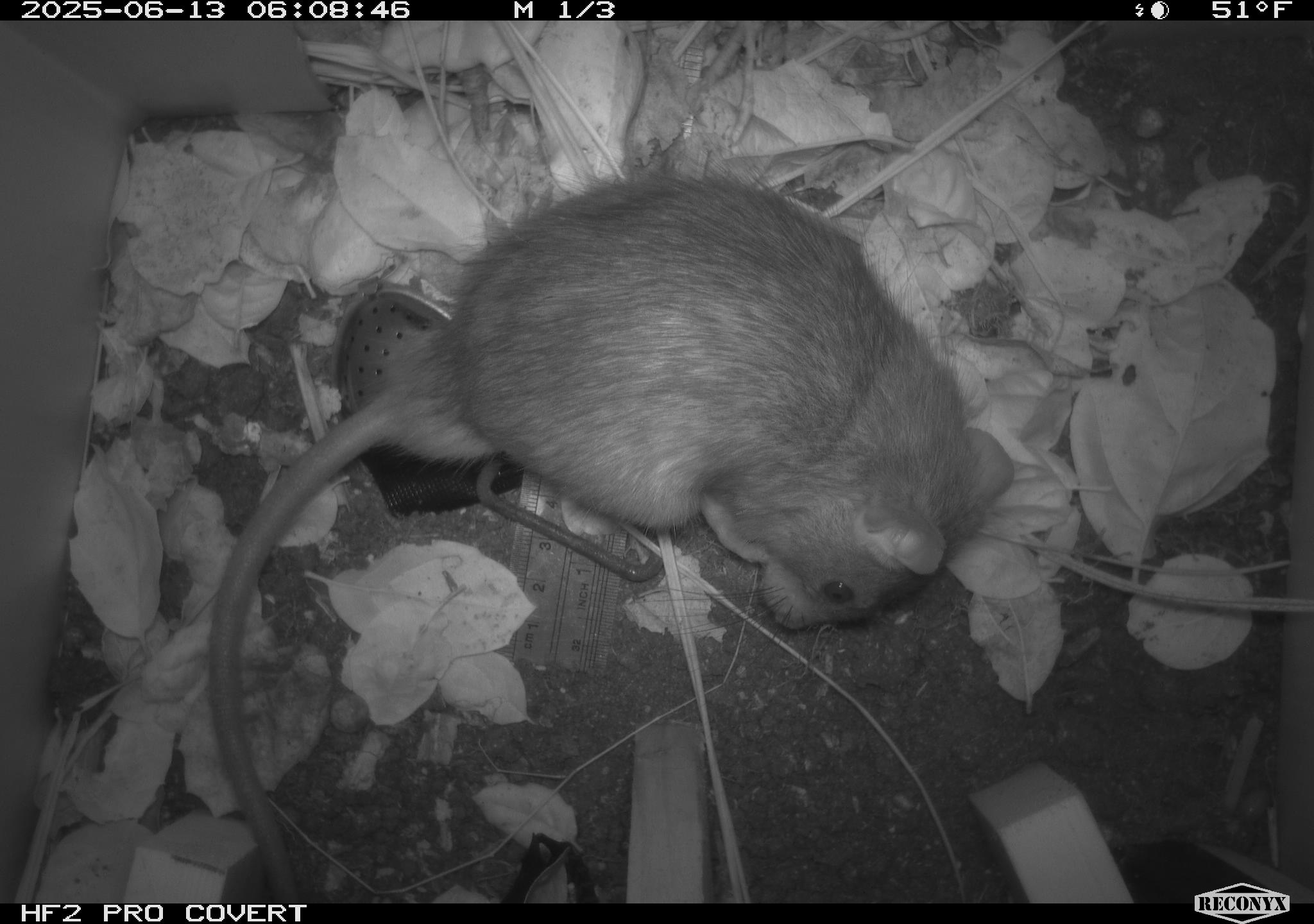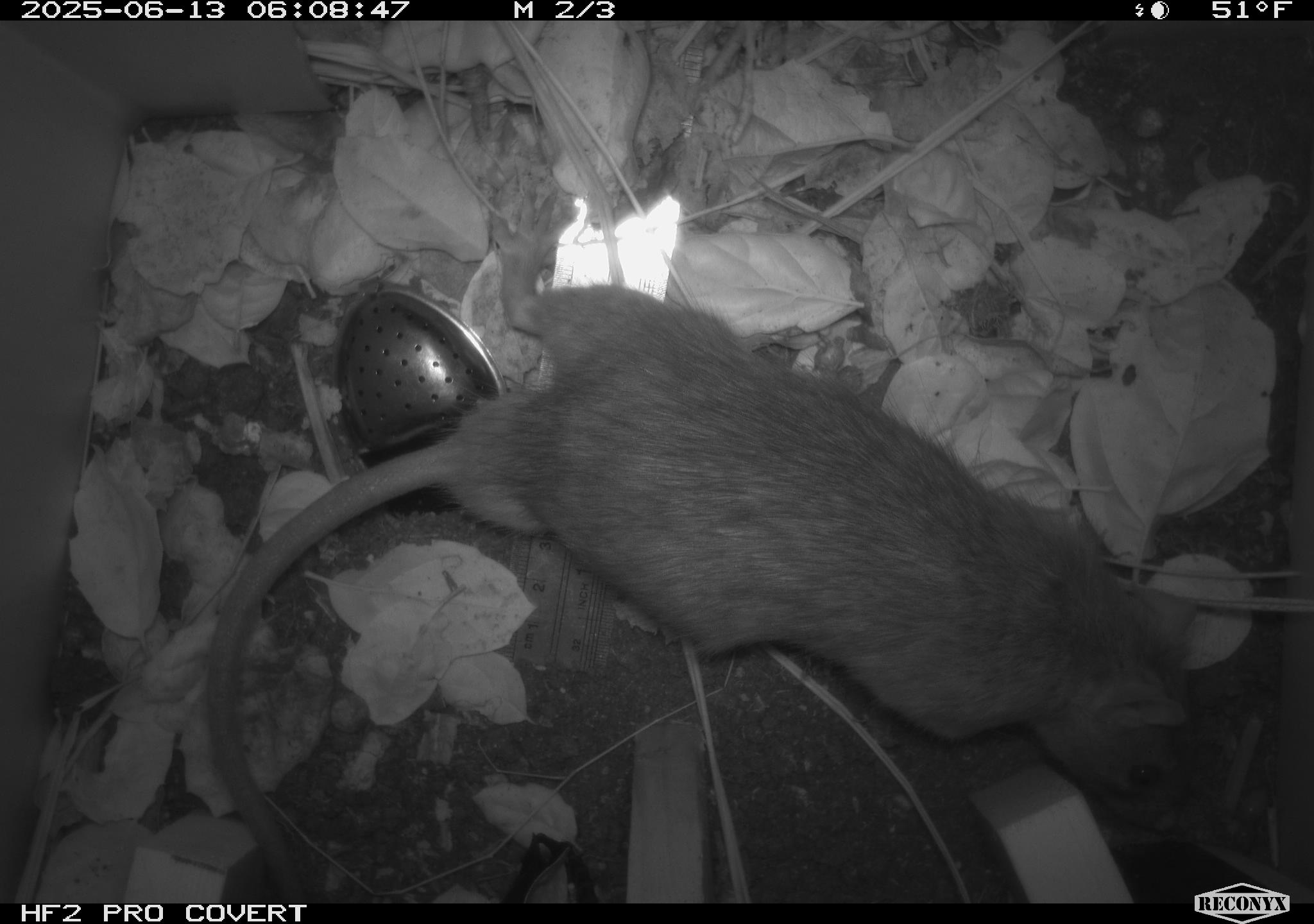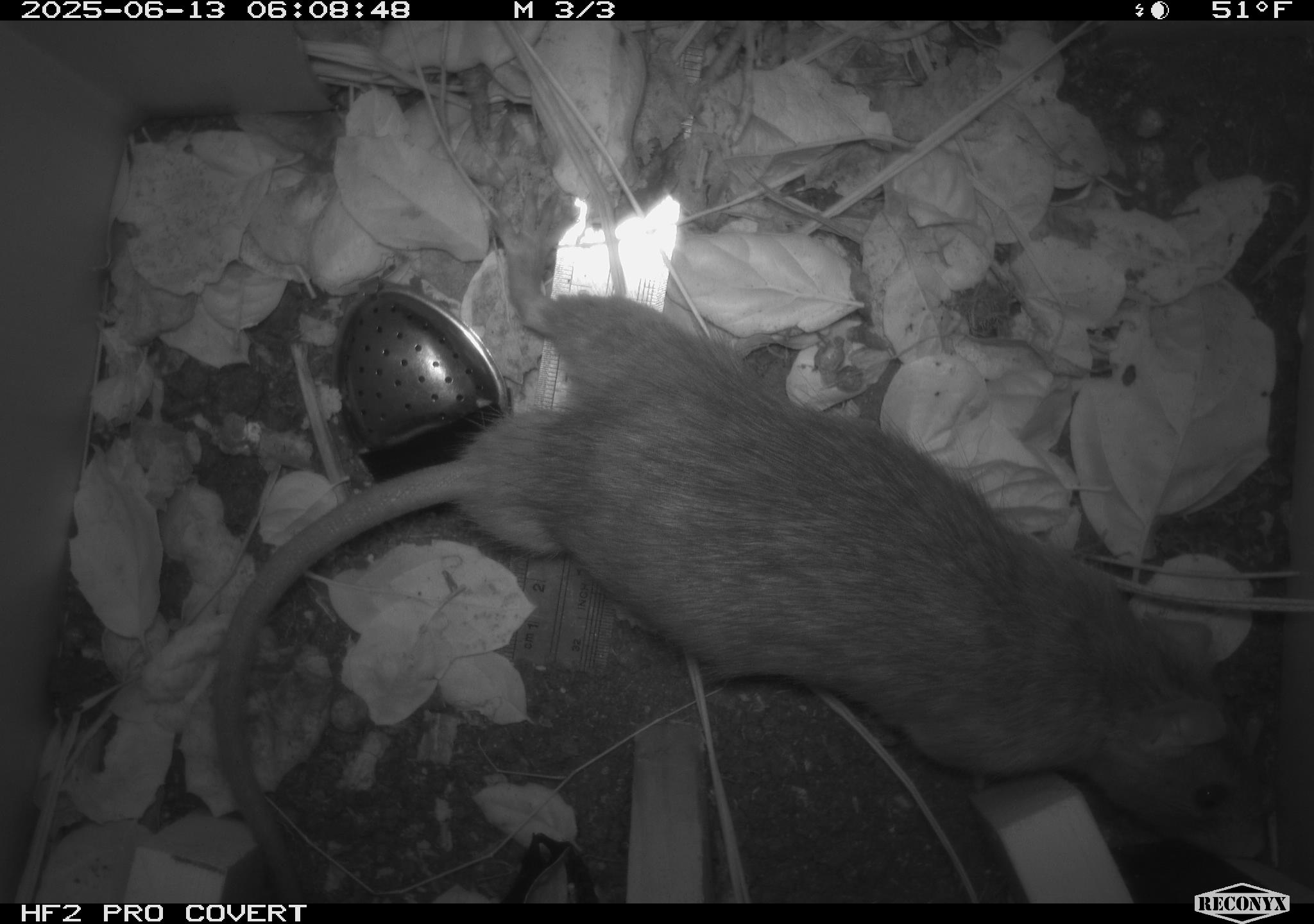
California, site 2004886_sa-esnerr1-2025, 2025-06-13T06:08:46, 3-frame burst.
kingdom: Animalia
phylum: Chordata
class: Mammalia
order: Rodentia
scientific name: Rodentia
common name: rodent